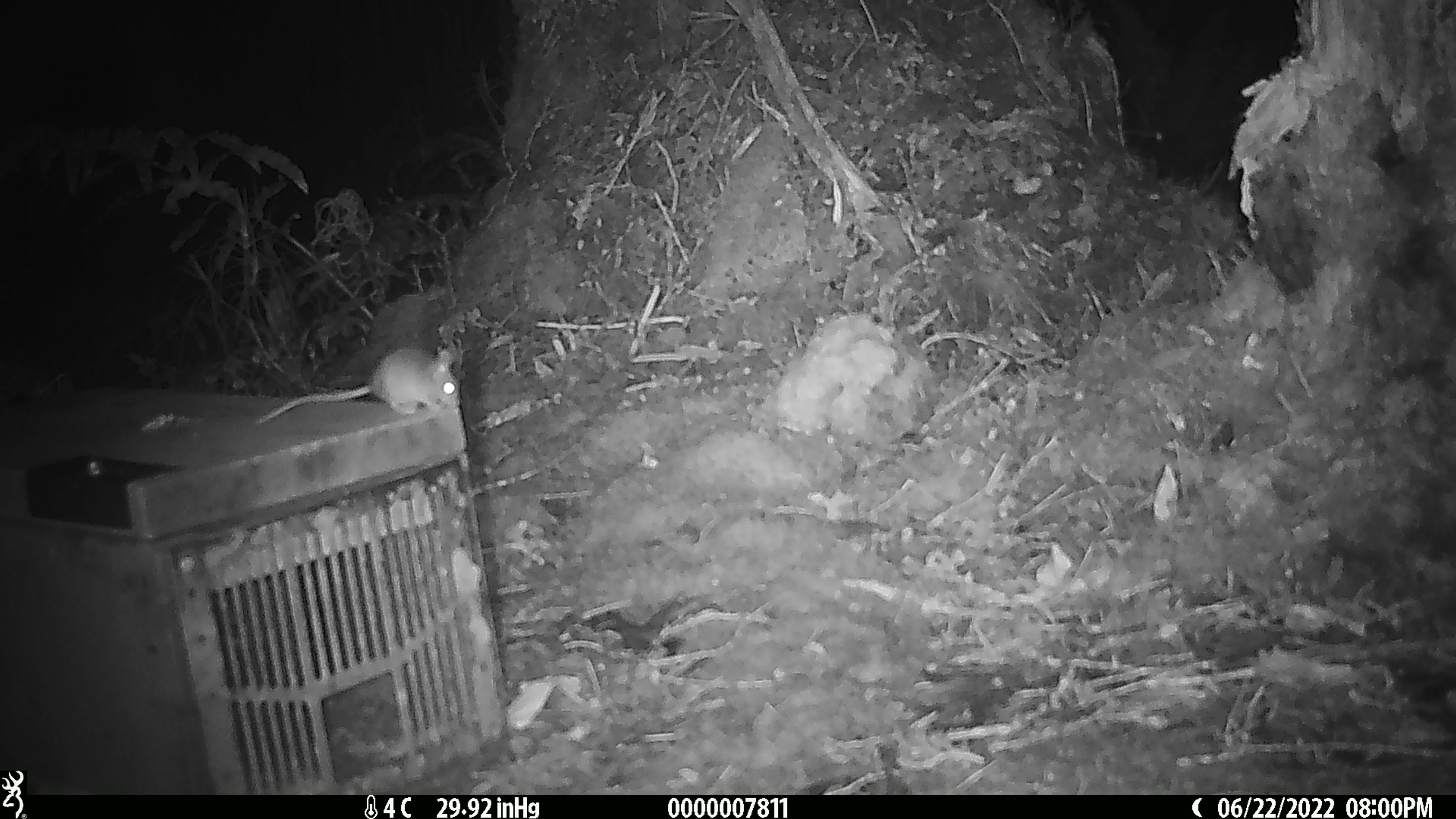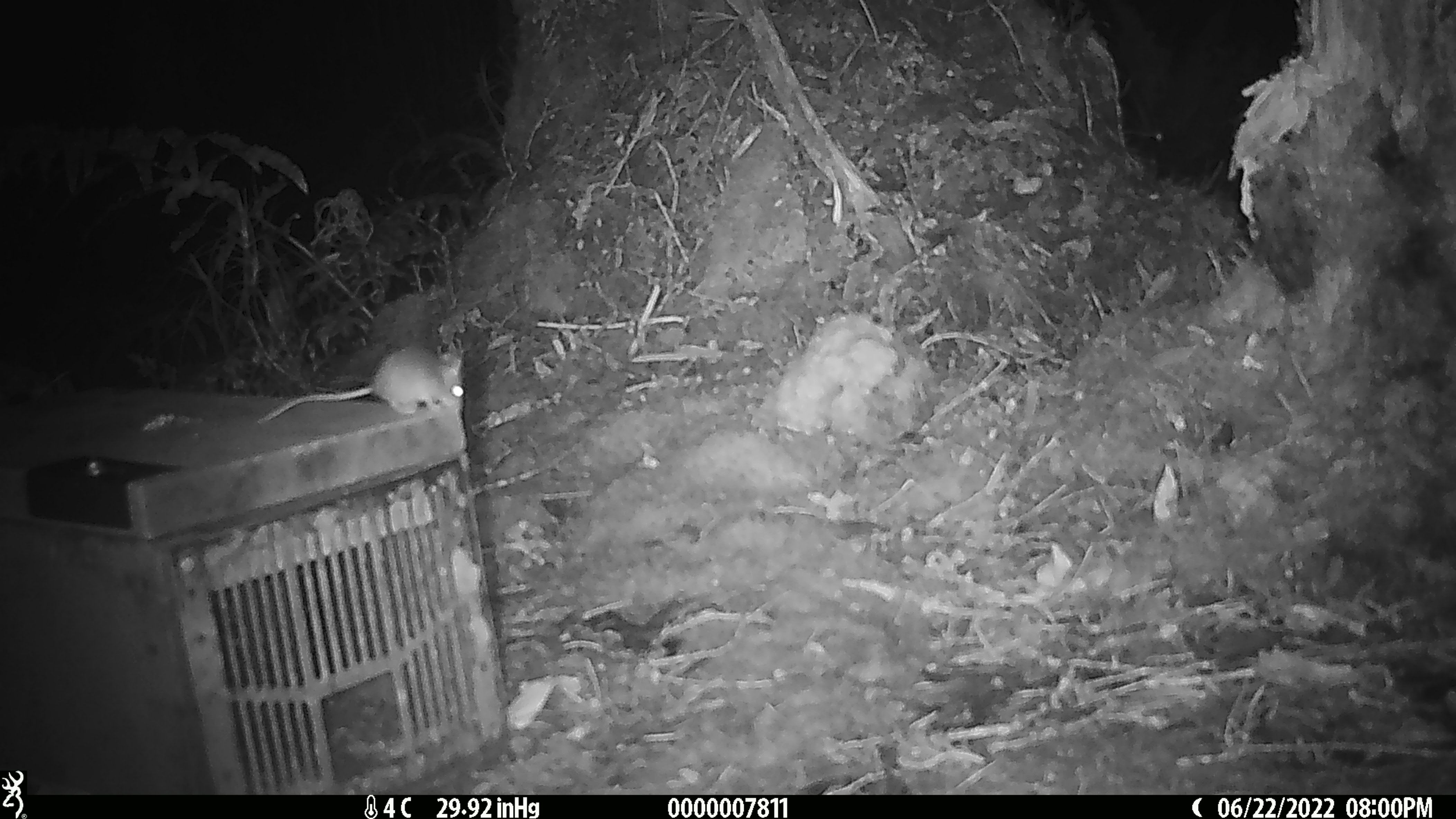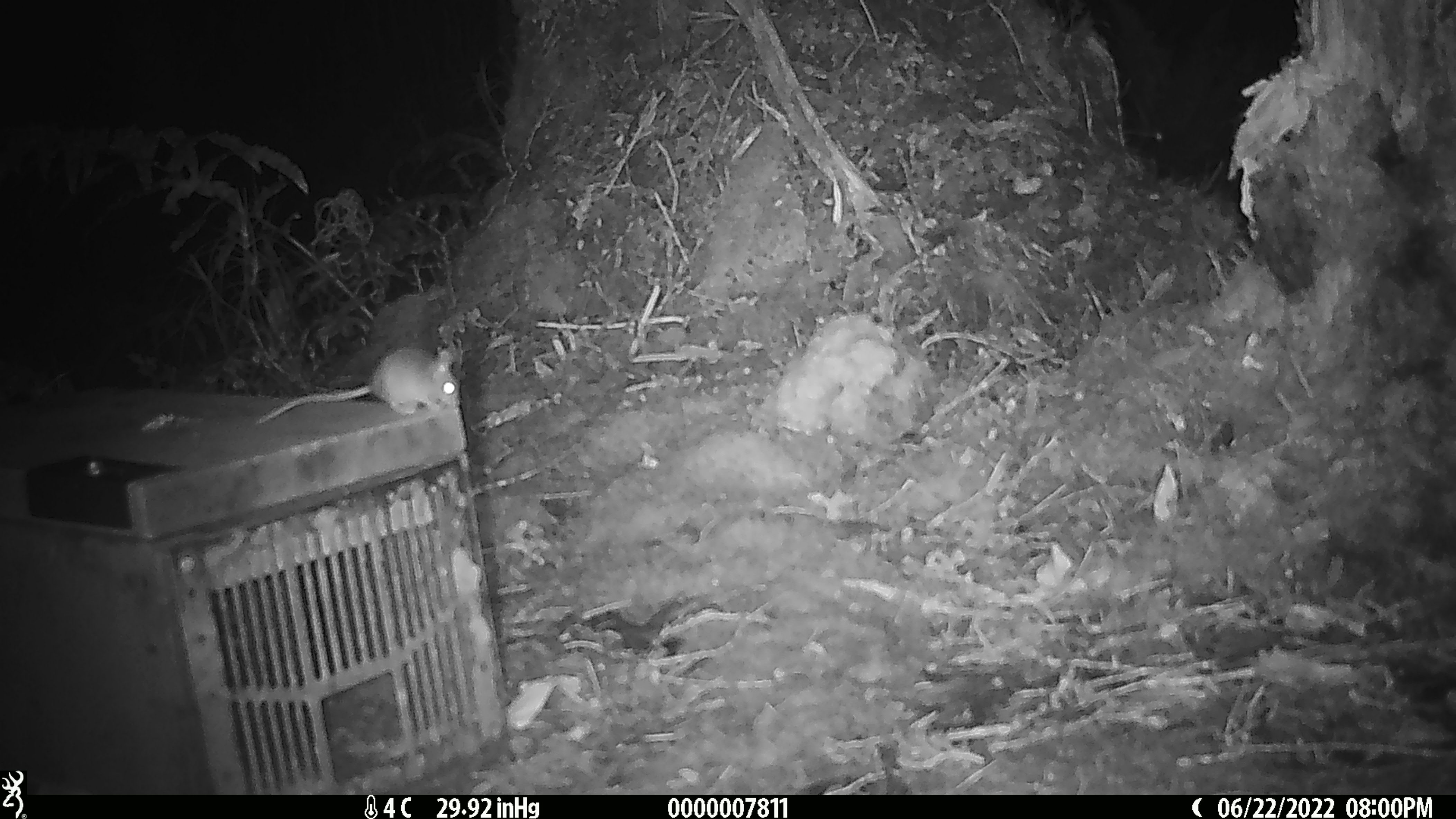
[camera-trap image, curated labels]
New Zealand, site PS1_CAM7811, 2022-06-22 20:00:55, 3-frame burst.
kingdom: Animalia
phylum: Chordata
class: Mammalia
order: Rodentia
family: Muridae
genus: Mus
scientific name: Mus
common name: mouse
Mouse (Mus).